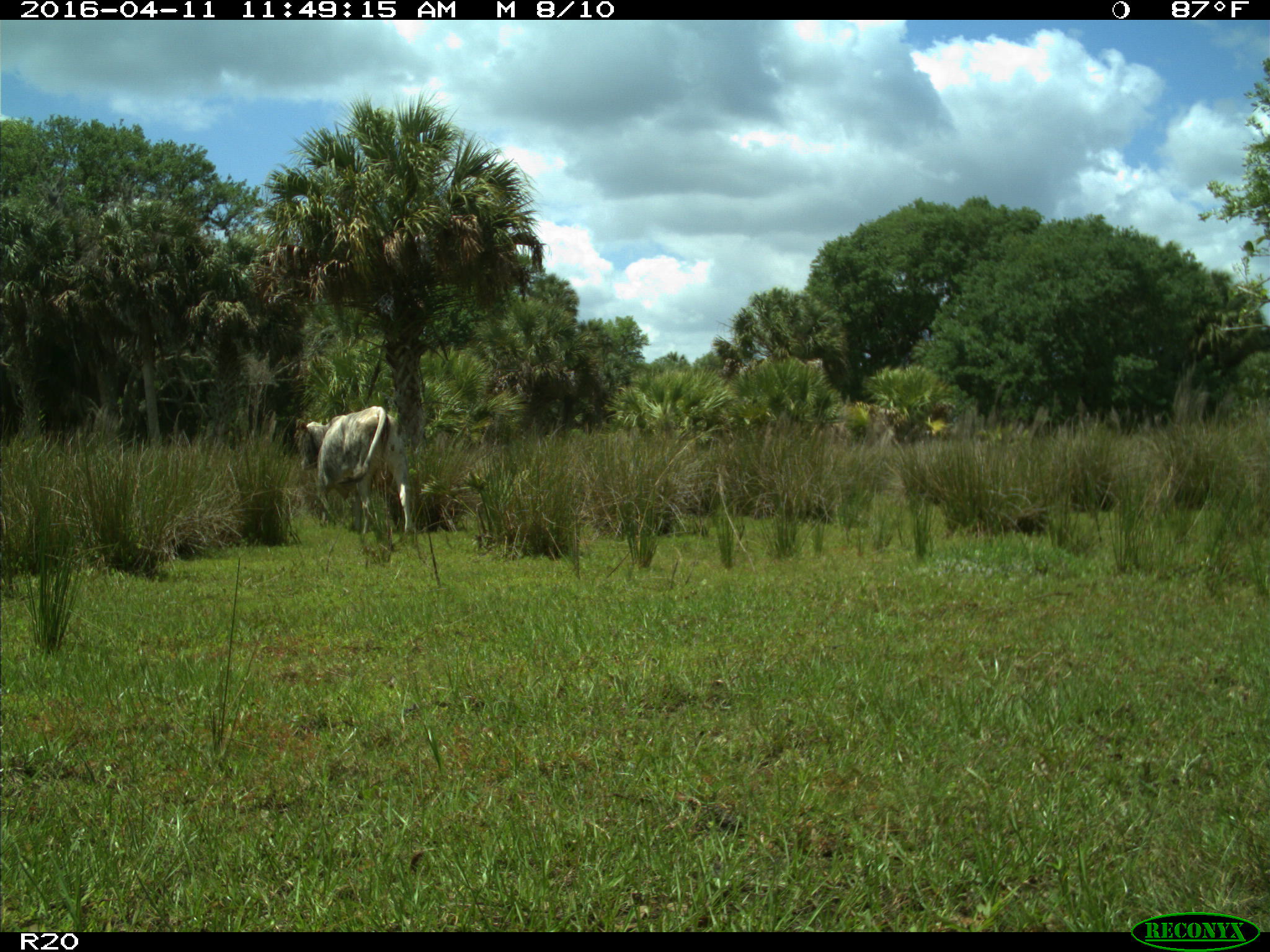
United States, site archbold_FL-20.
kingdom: Animalia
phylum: Chordata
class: Mammalia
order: Artiodactyla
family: Bovidae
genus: Bos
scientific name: Bos taurus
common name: domestic cow